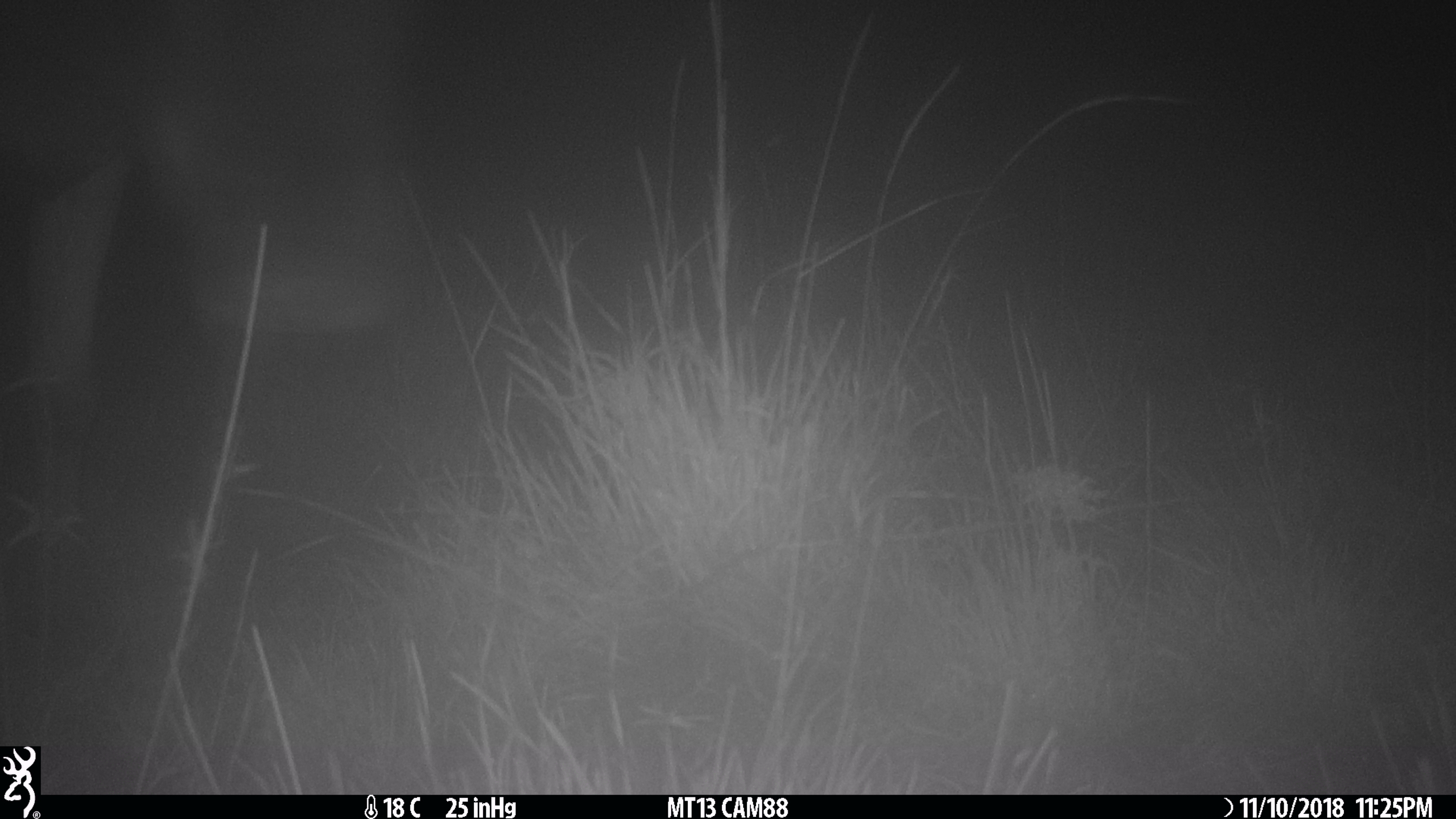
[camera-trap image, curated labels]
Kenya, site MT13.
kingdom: Animalia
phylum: Chordata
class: Mammalia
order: Artiodactyla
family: Bovidae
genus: Connochaetes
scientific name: Connochaetes taurinus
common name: blue wildebeest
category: wildebeest